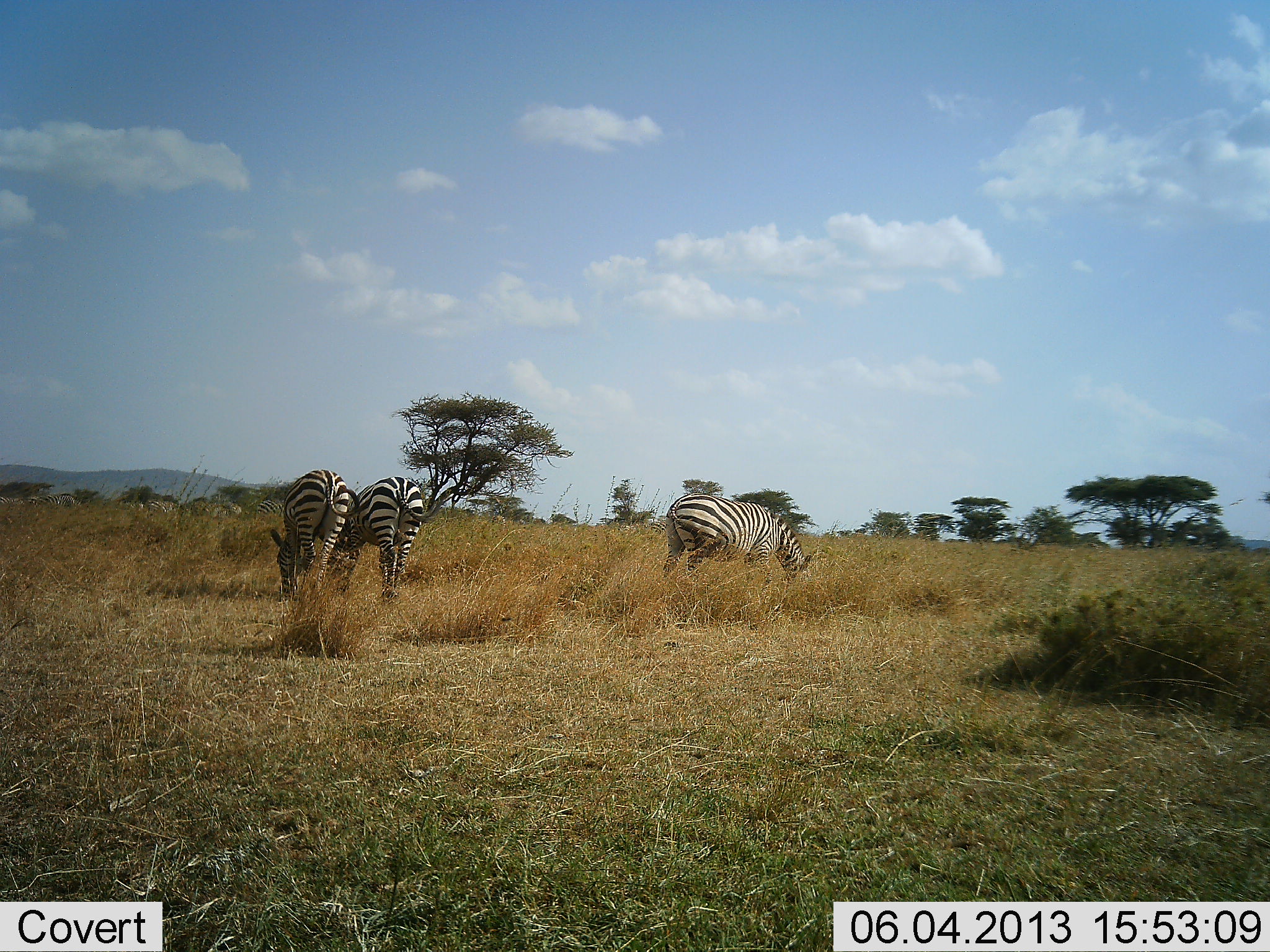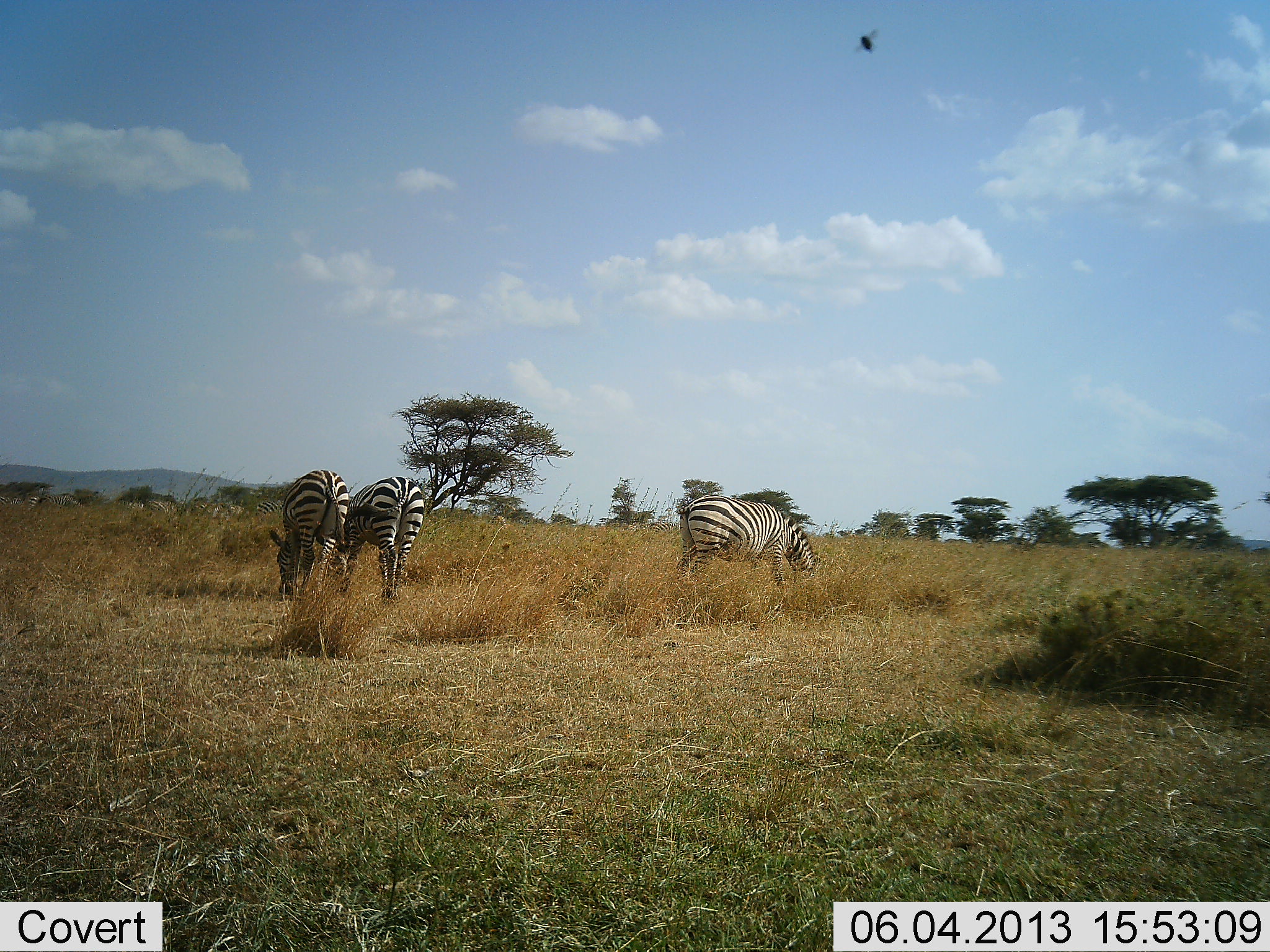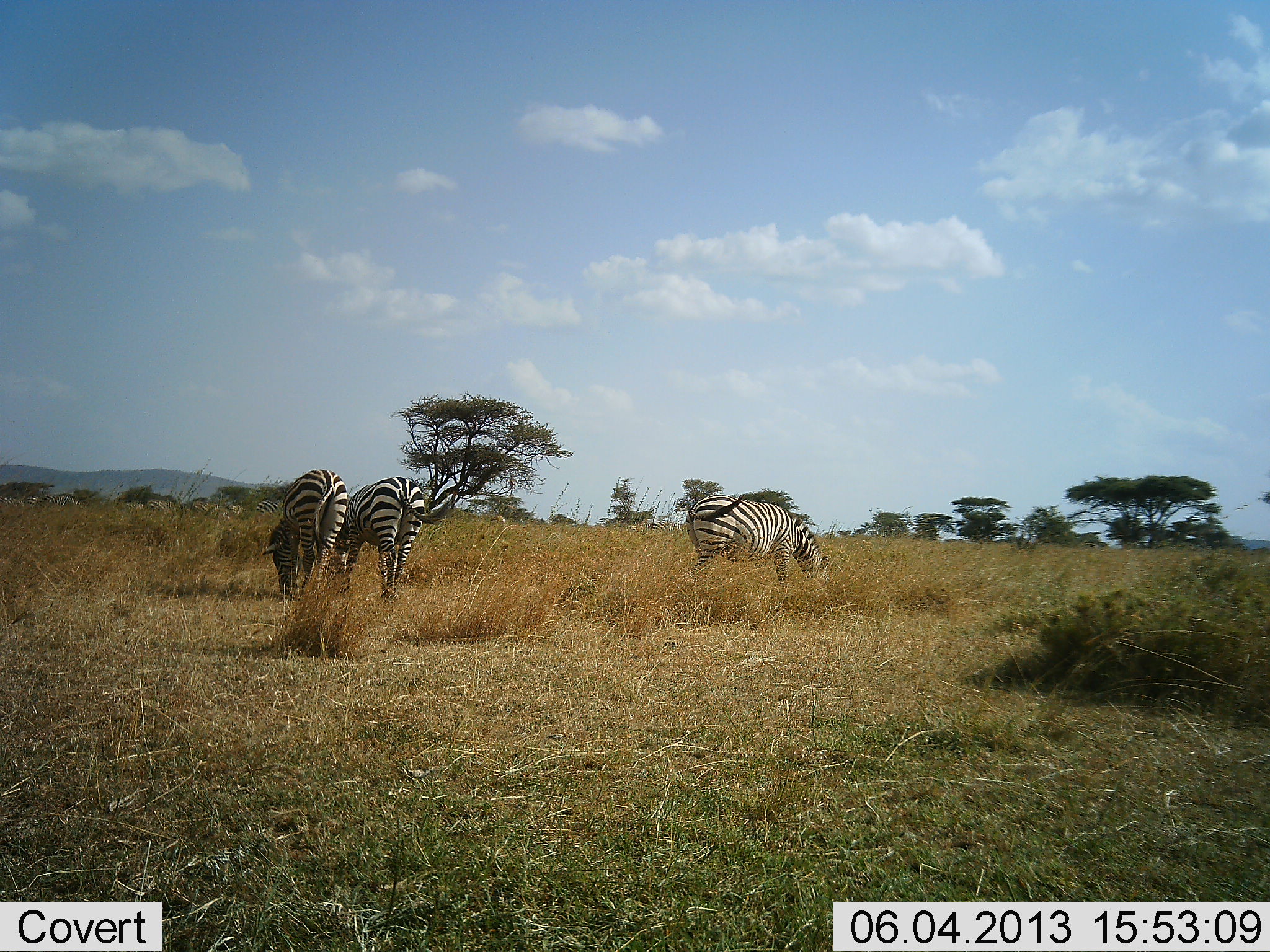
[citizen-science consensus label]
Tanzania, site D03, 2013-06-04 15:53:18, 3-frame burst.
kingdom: Animalia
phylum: Chordata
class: Mammalia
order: Perissodactyla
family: Equidae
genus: Equus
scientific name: Equus quagga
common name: plains zebra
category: zebra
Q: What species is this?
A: Zebra (plains zebra) (Equus quagga).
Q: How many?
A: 3.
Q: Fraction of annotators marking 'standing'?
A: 30%.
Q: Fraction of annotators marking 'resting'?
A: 0%.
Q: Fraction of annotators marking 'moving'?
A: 0%.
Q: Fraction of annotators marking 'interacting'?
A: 0%.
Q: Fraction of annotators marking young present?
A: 0%.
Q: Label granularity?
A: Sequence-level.